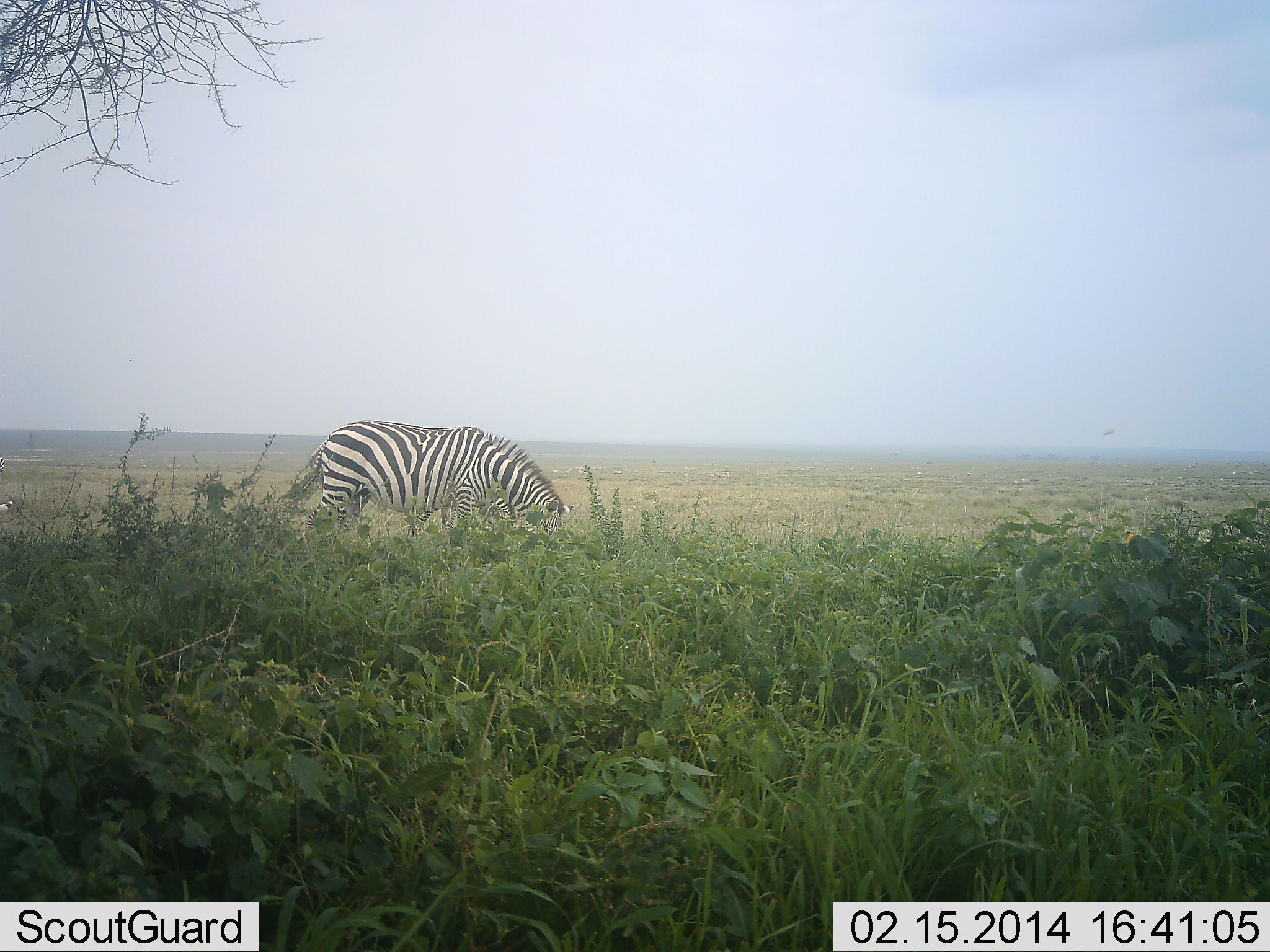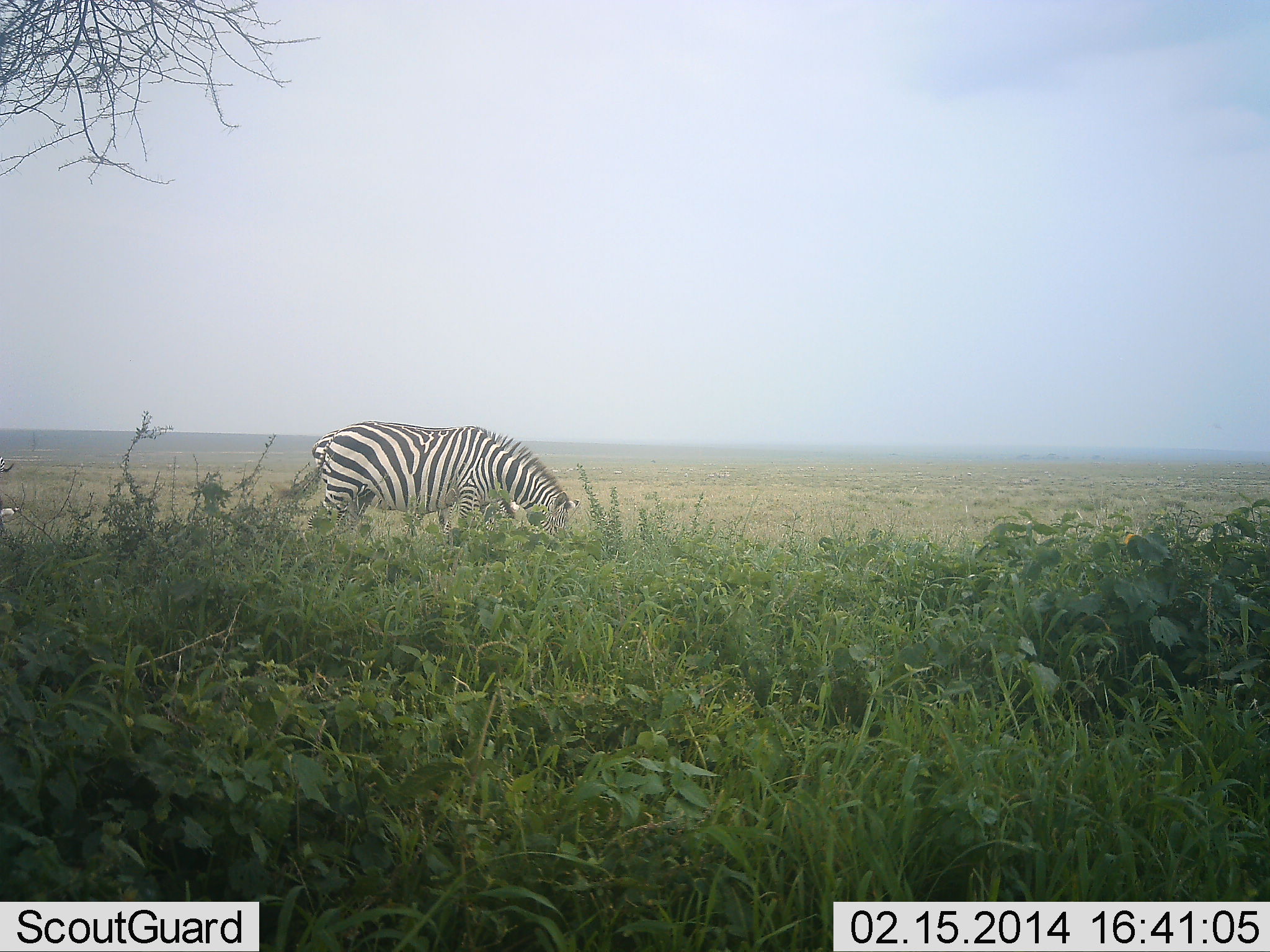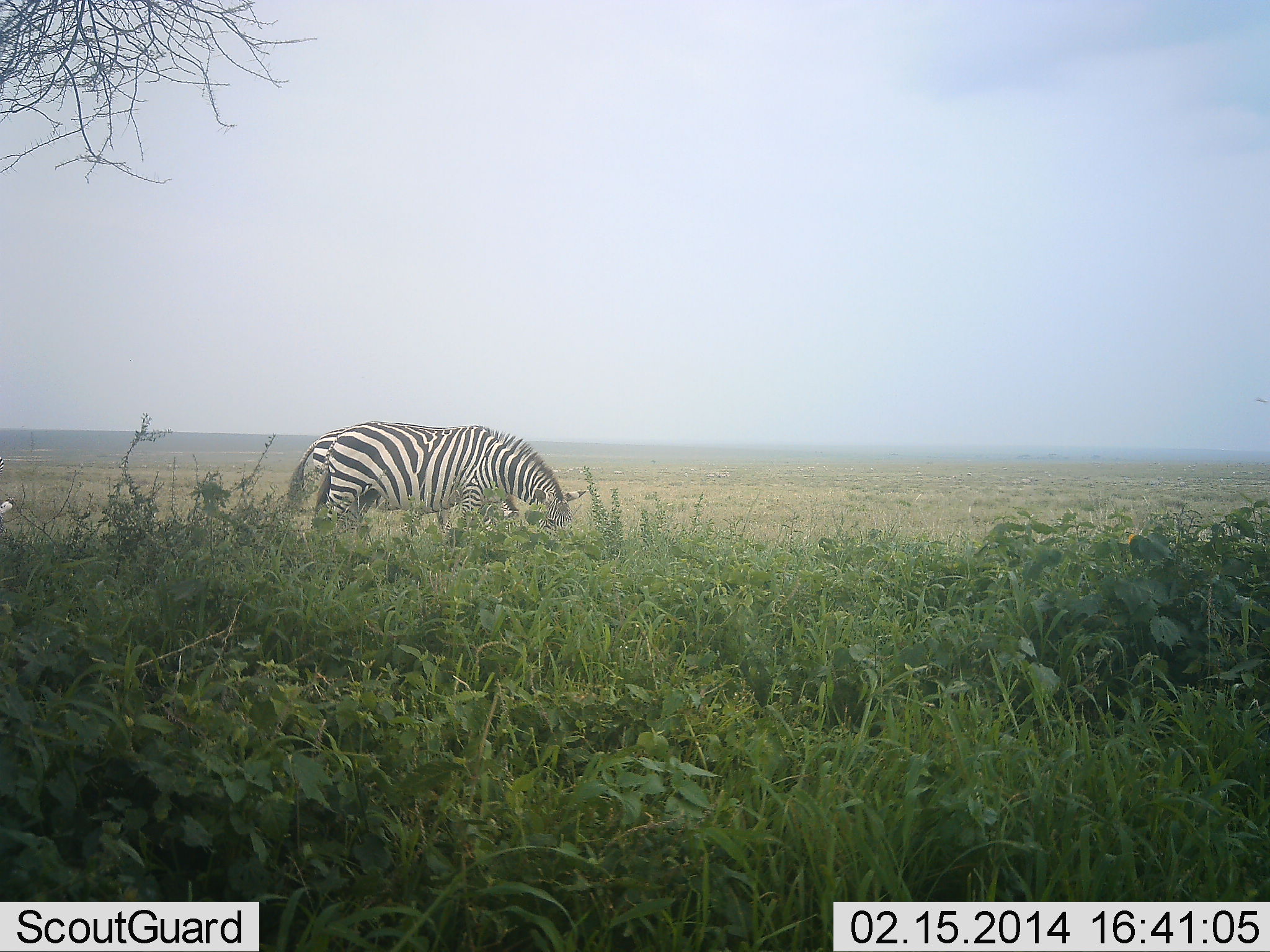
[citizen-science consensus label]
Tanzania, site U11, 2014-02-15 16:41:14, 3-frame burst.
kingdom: Animalia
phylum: Chordata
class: Mammalia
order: Perissodactyla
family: Equidae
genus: Equus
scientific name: Equus quagga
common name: plains zebra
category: zebra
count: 2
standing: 40%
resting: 0%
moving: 0%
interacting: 0%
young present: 0%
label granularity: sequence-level